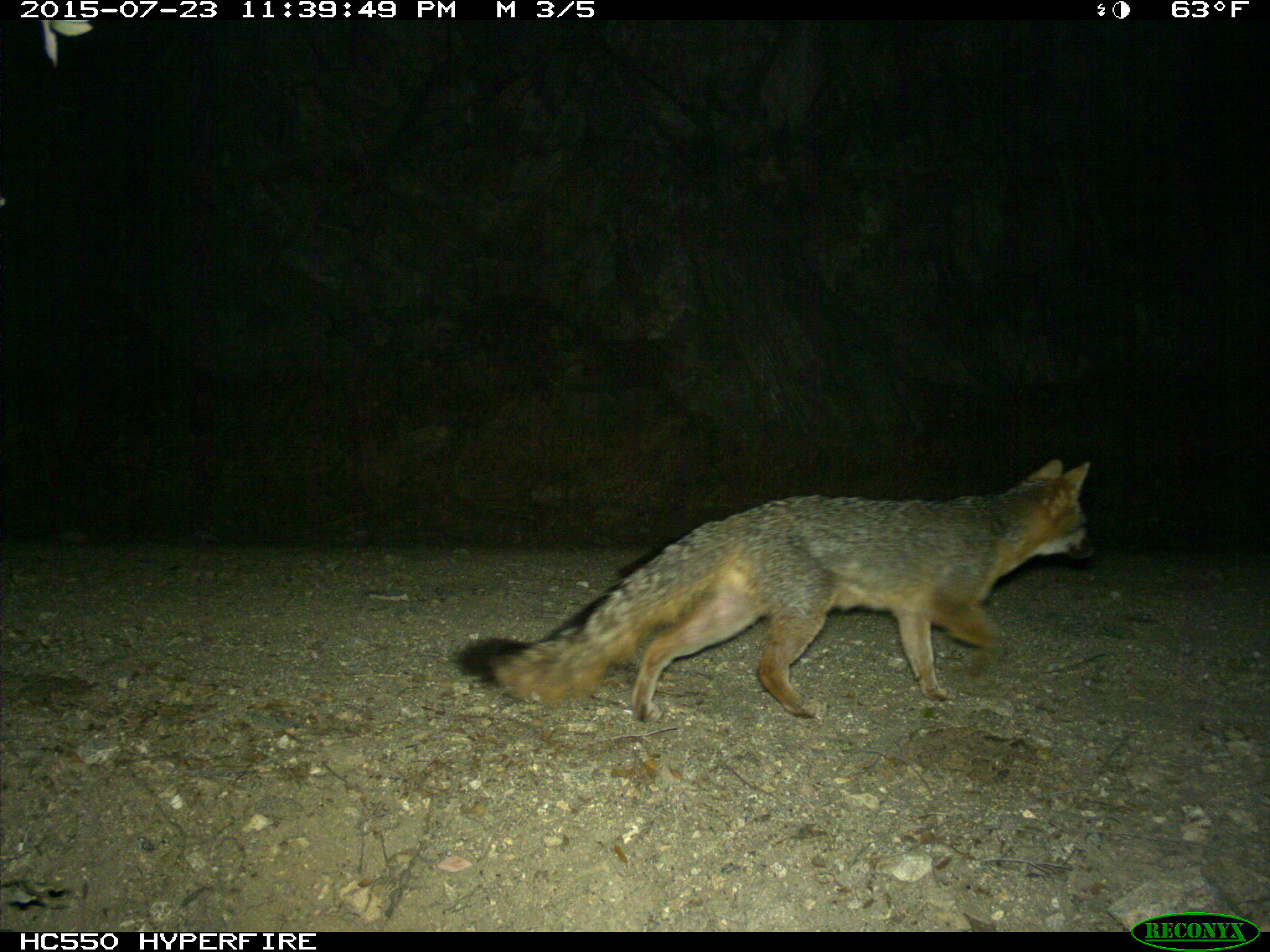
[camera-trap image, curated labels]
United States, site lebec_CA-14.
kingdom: Animalia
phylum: Chordata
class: Mammalia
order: Carnivora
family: Canidae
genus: Urocyon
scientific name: Urocyon cinereoargenteus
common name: gray fox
Urocyon cinereoargenteus (gray fox).